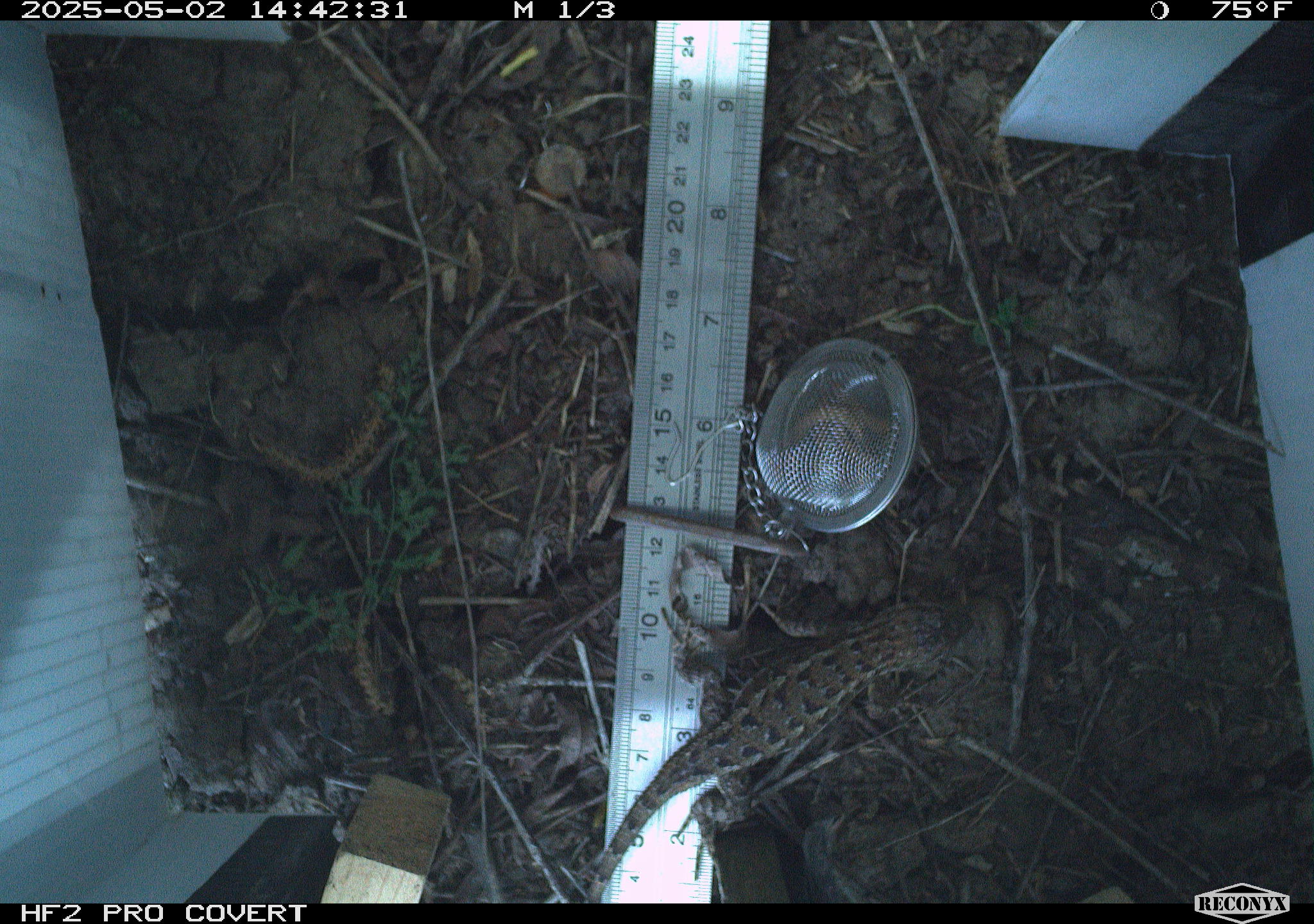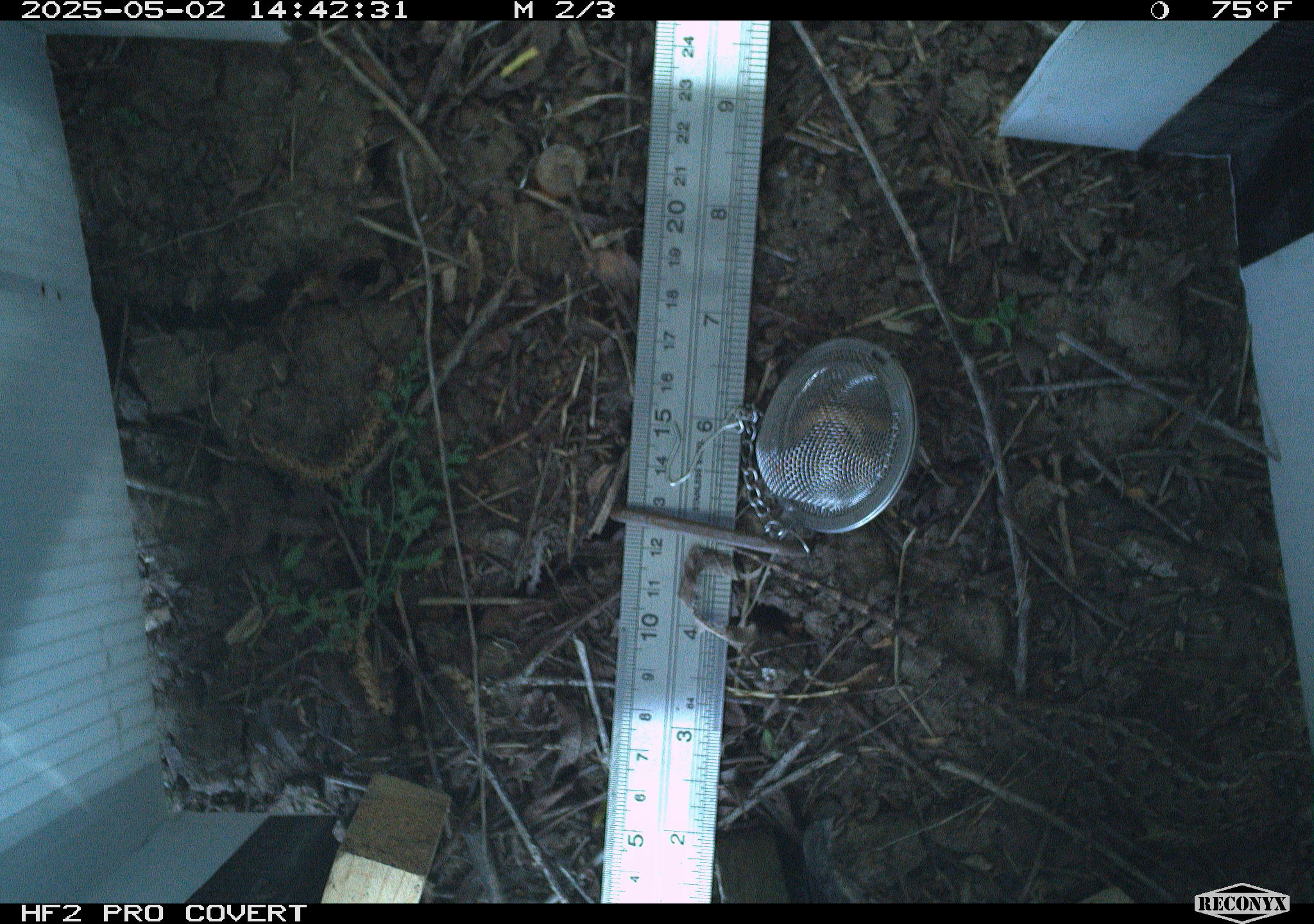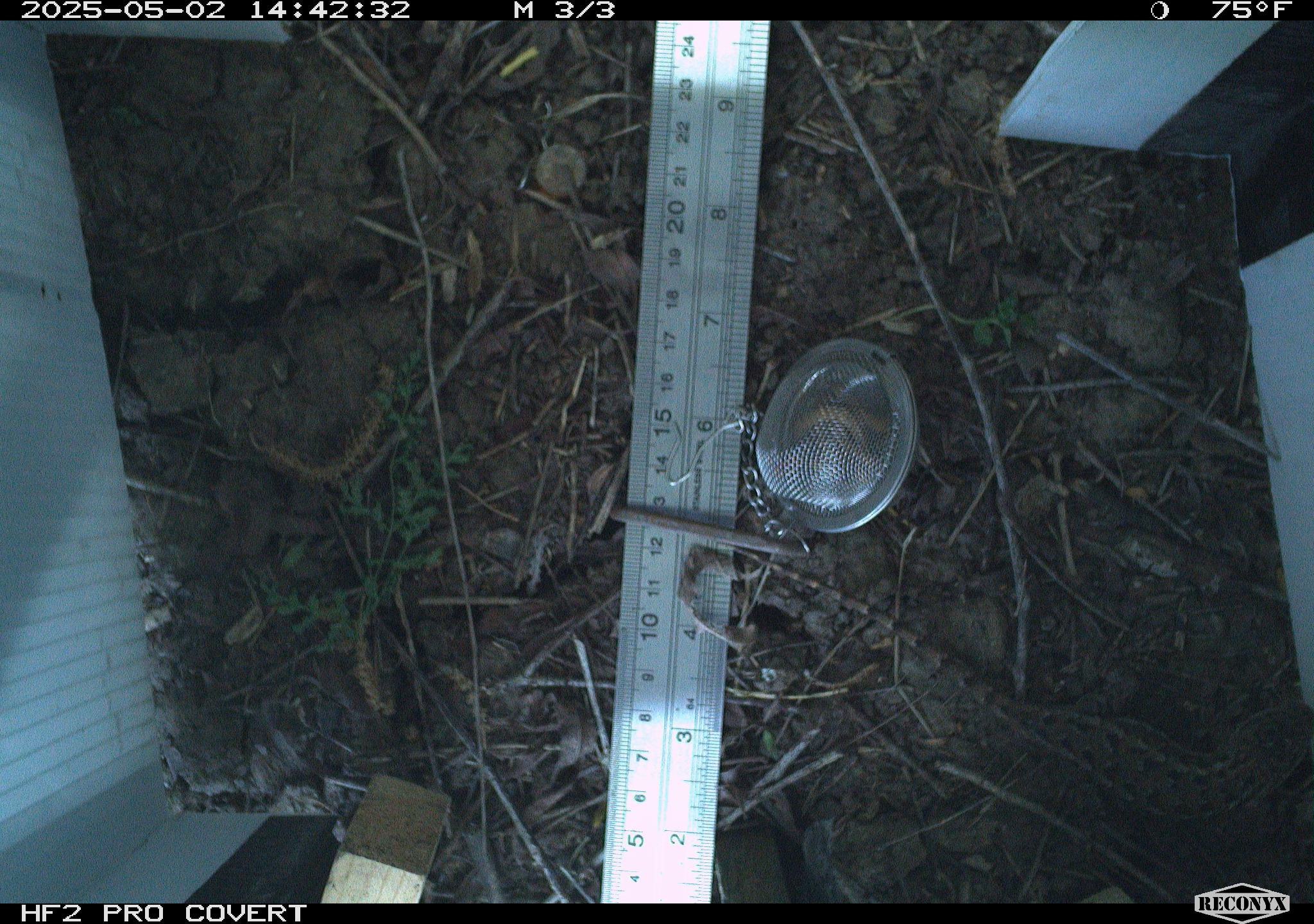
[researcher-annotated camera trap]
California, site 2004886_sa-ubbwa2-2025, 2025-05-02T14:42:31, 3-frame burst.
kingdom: Animalia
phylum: Chordata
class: Reptilia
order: Squamata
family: Phrynosomatidae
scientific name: Phrynosomatidae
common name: north american spiny lizards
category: sceloporus/uta species